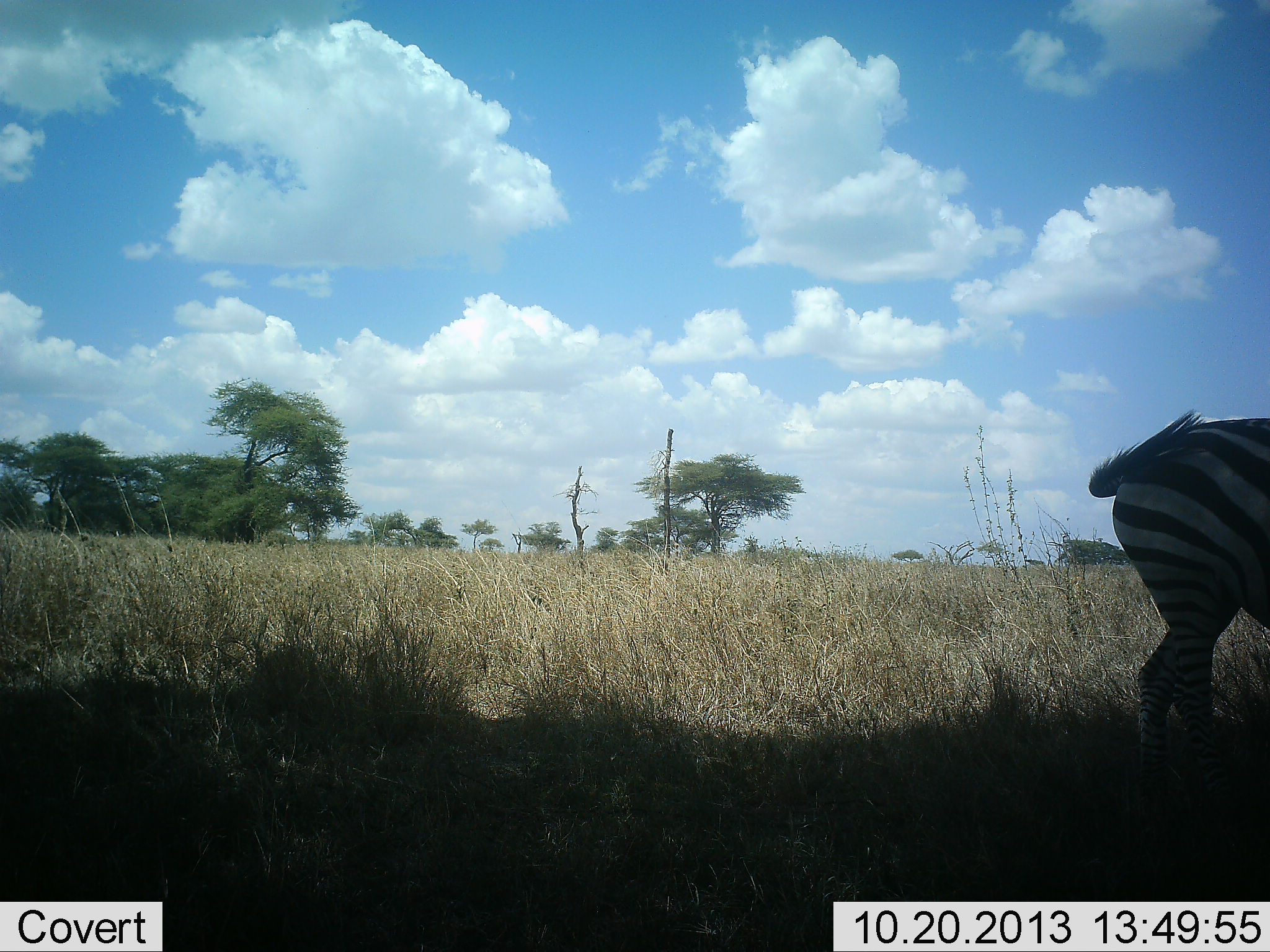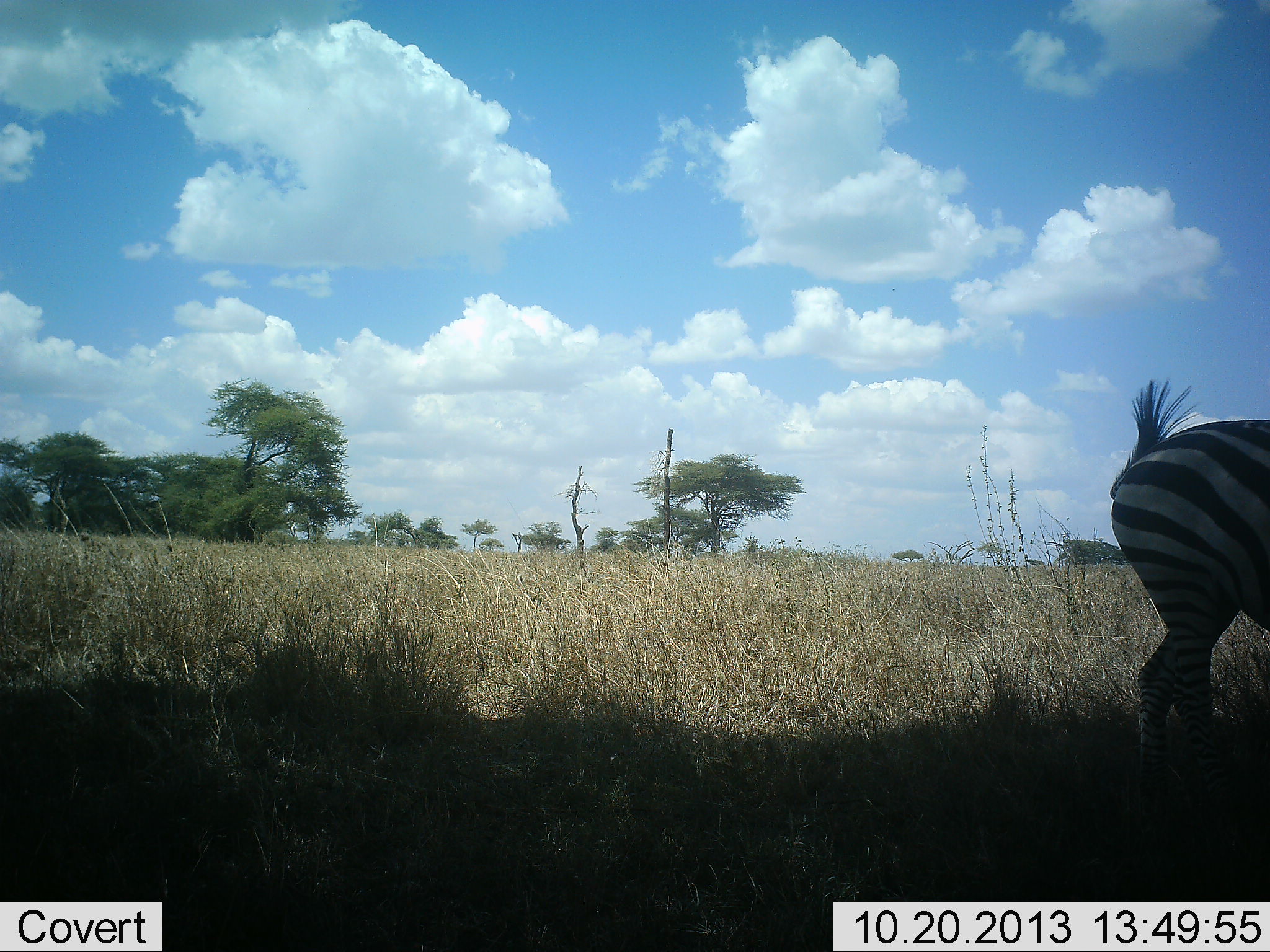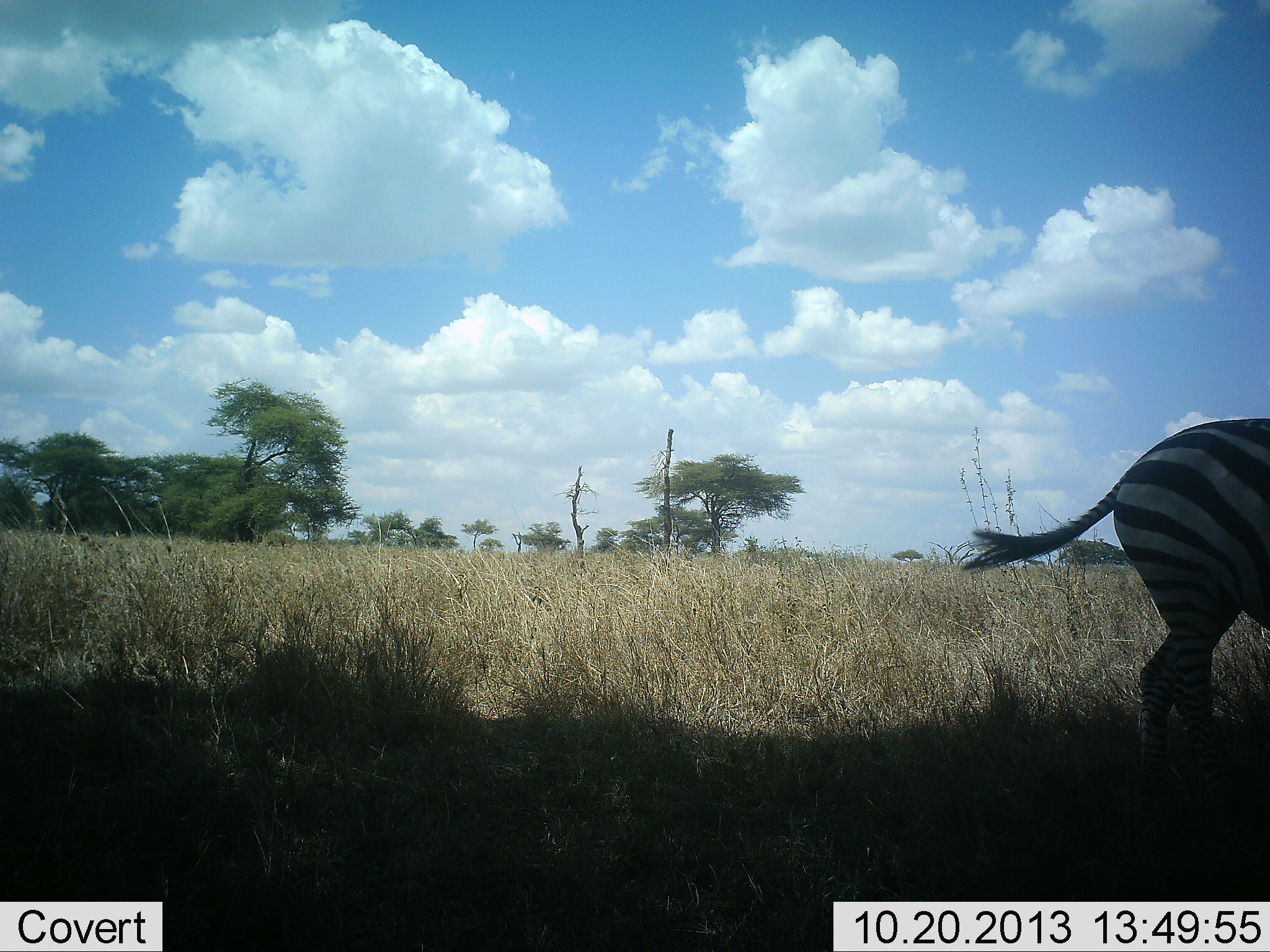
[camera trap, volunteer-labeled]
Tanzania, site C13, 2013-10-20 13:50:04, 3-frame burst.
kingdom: Animalia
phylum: Chordata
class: Mammalia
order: Perissodactyla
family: Equidae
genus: Equus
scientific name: Equus quagga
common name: plains zebra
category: zebra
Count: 1.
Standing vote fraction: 100%.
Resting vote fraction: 0%.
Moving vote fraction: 0%.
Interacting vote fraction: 0%.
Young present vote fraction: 0%.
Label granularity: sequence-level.